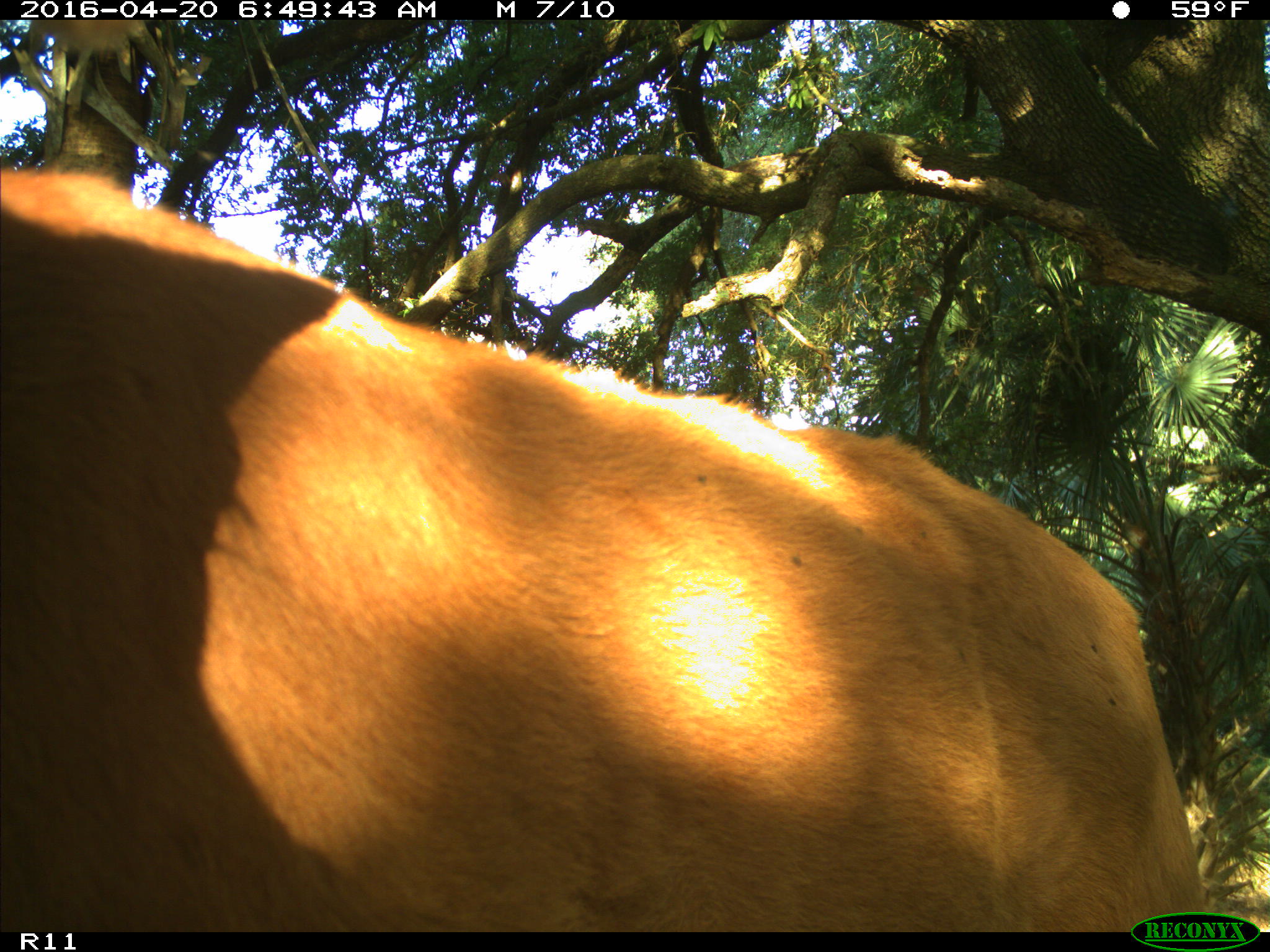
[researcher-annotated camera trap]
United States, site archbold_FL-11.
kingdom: Animalia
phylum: Chordata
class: Mammalia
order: Artiodactyla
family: Bovidae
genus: Bos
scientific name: Bos taurus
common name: domestic cow